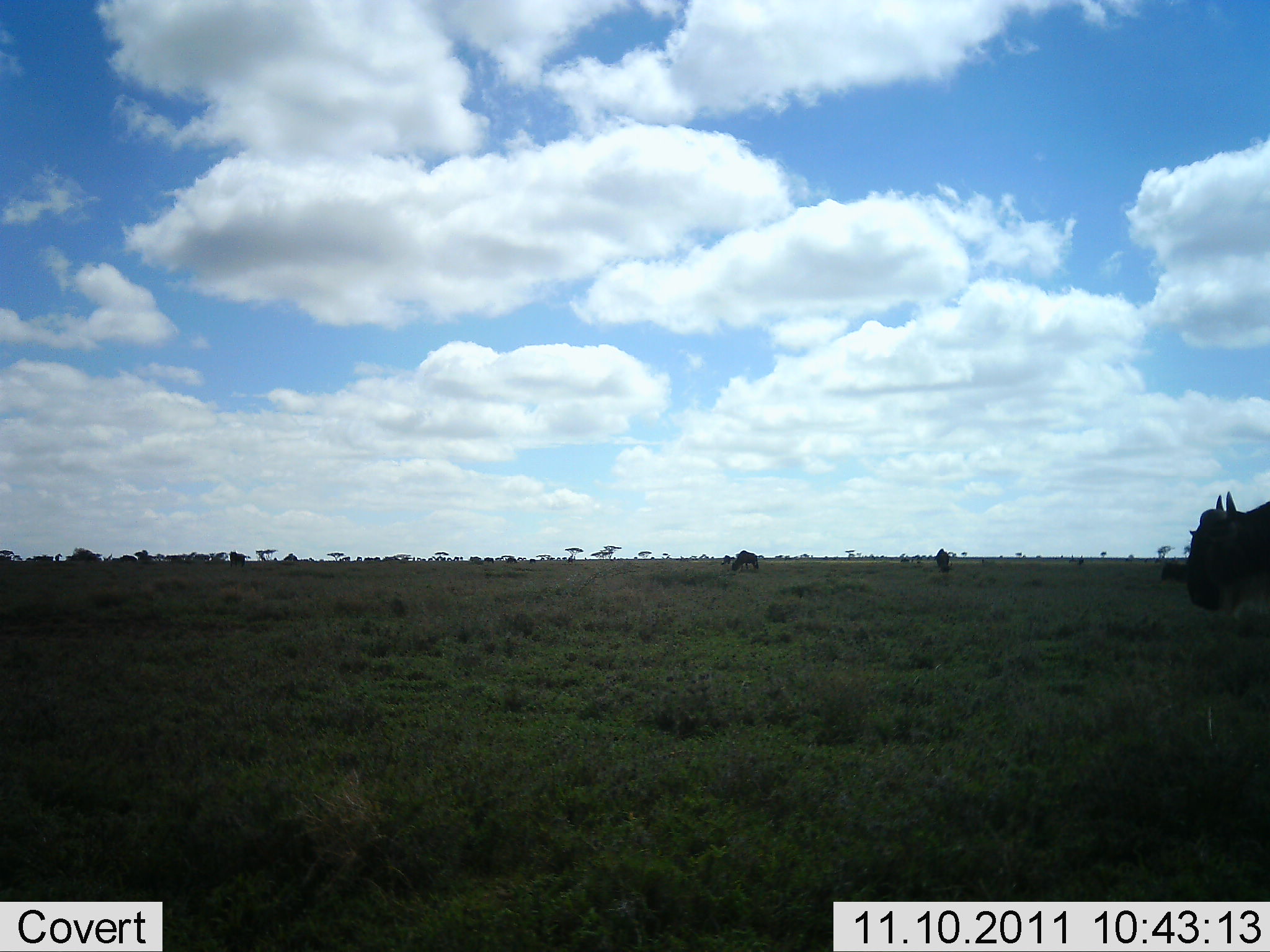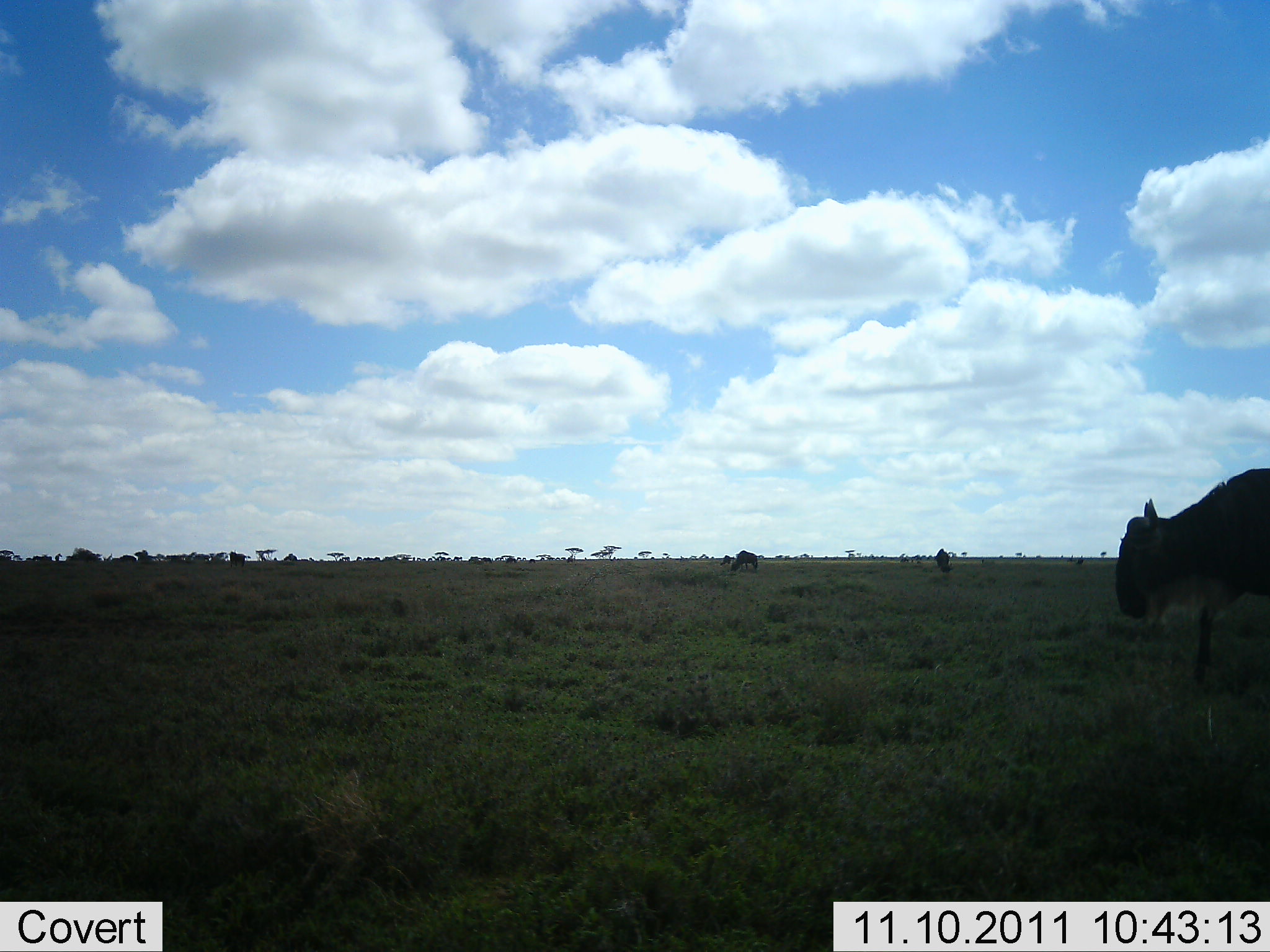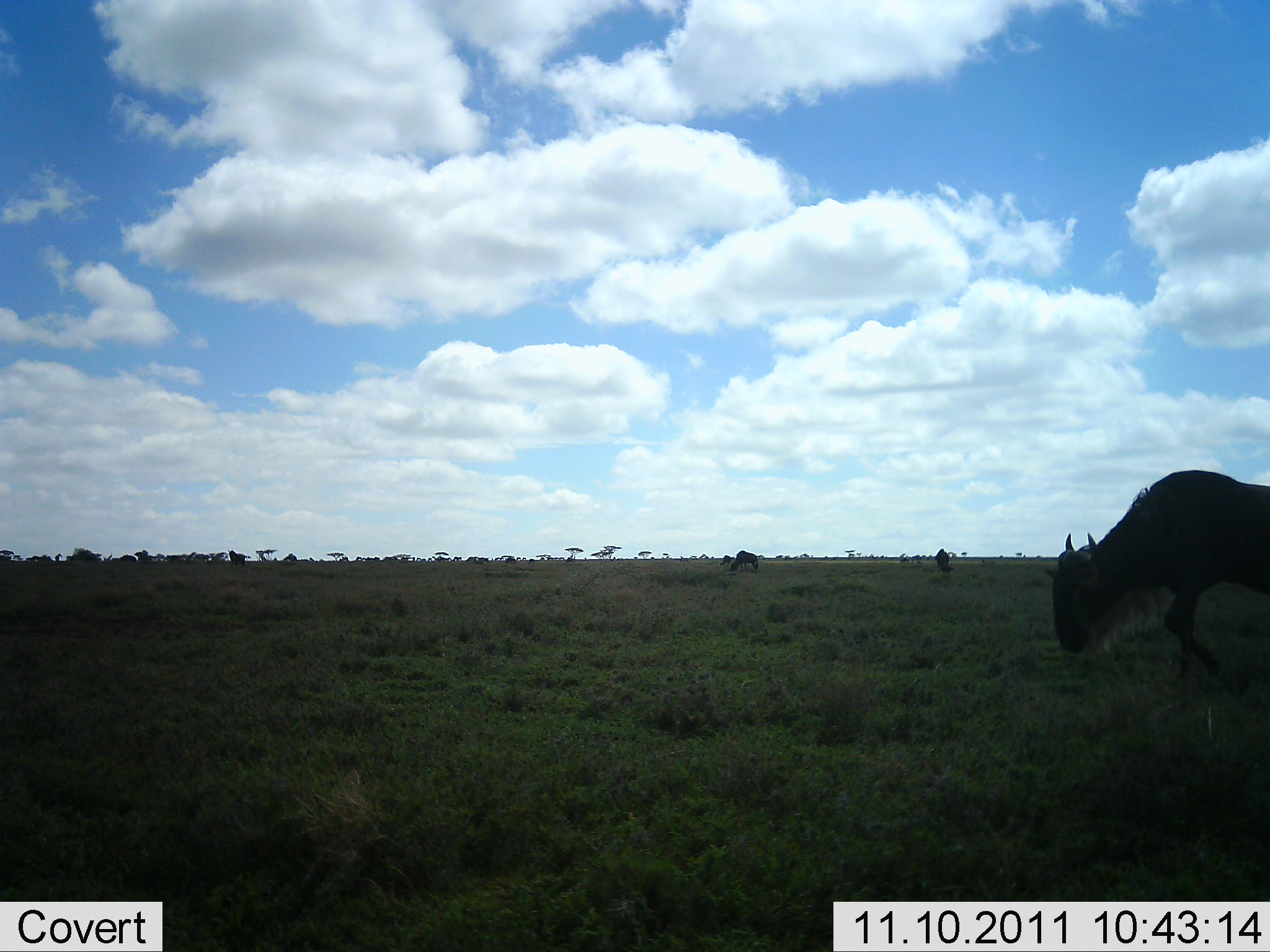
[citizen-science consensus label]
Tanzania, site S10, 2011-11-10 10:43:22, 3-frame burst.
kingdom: Animalia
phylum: Chordata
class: Mammalia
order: Artiodactyla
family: Bovidae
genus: Connochaetes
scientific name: Connochaetes taurinus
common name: blue wildebeest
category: wildebeest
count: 3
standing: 25%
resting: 0%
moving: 88%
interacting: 0%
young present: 0%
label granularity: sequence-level